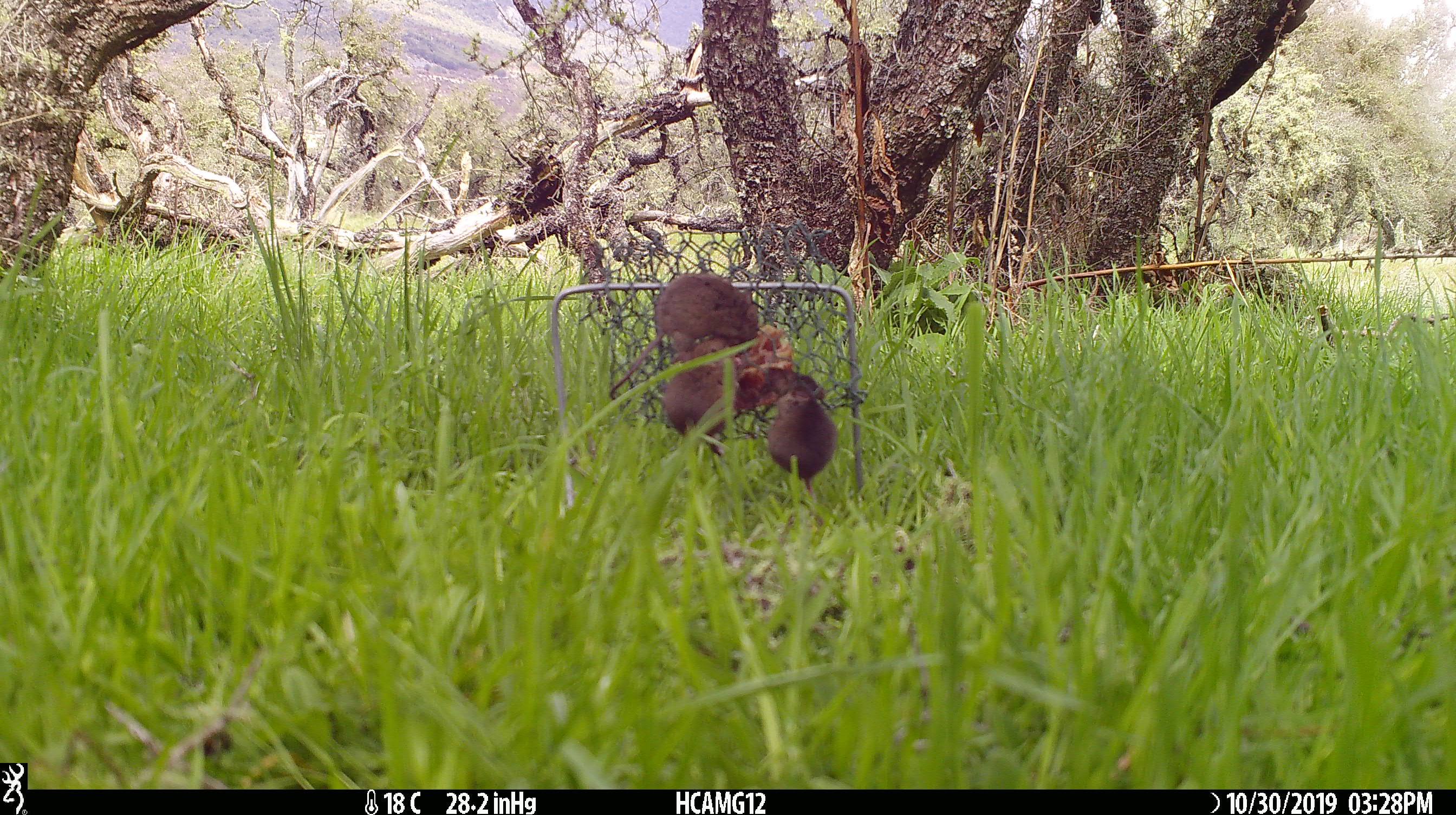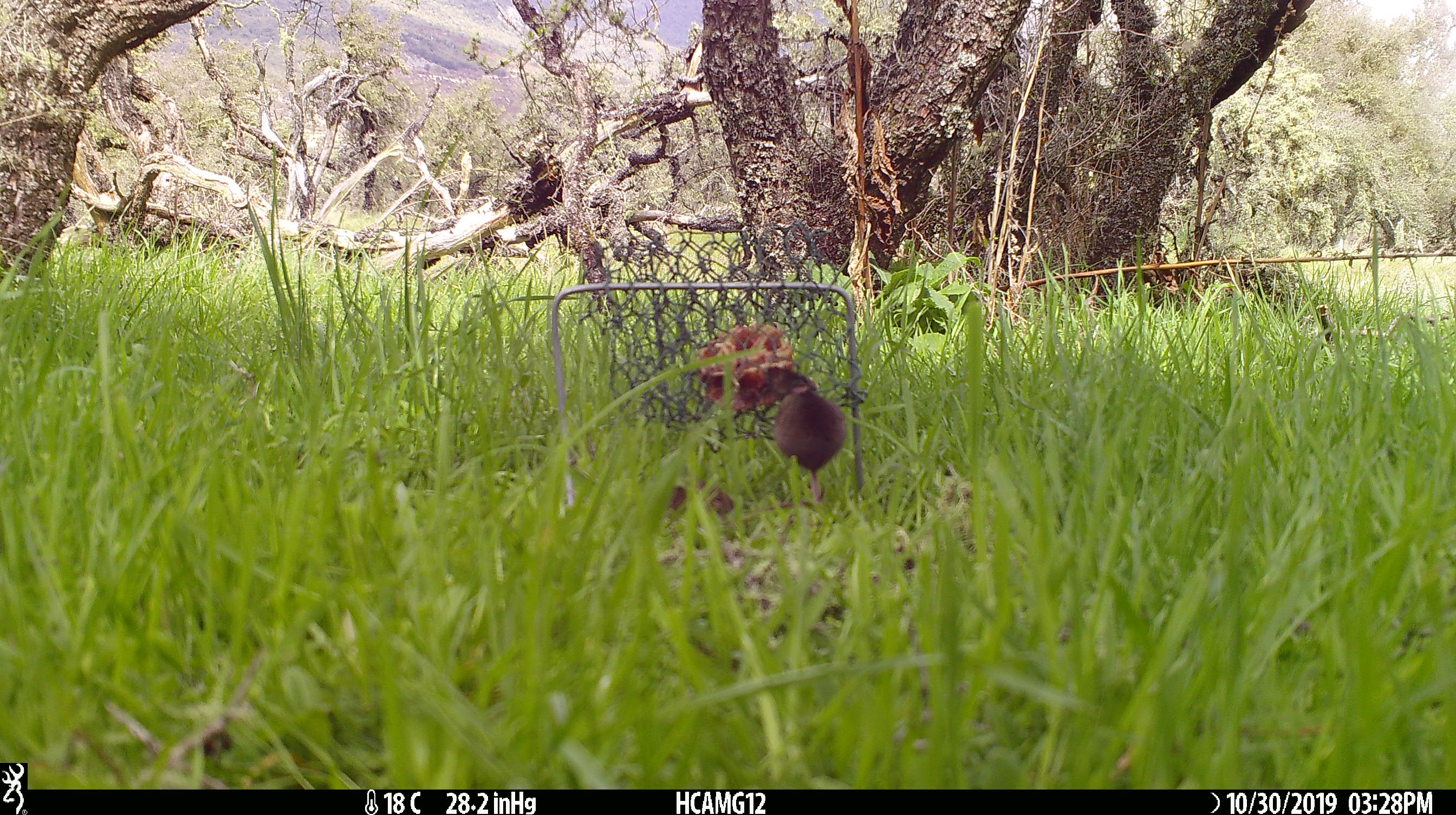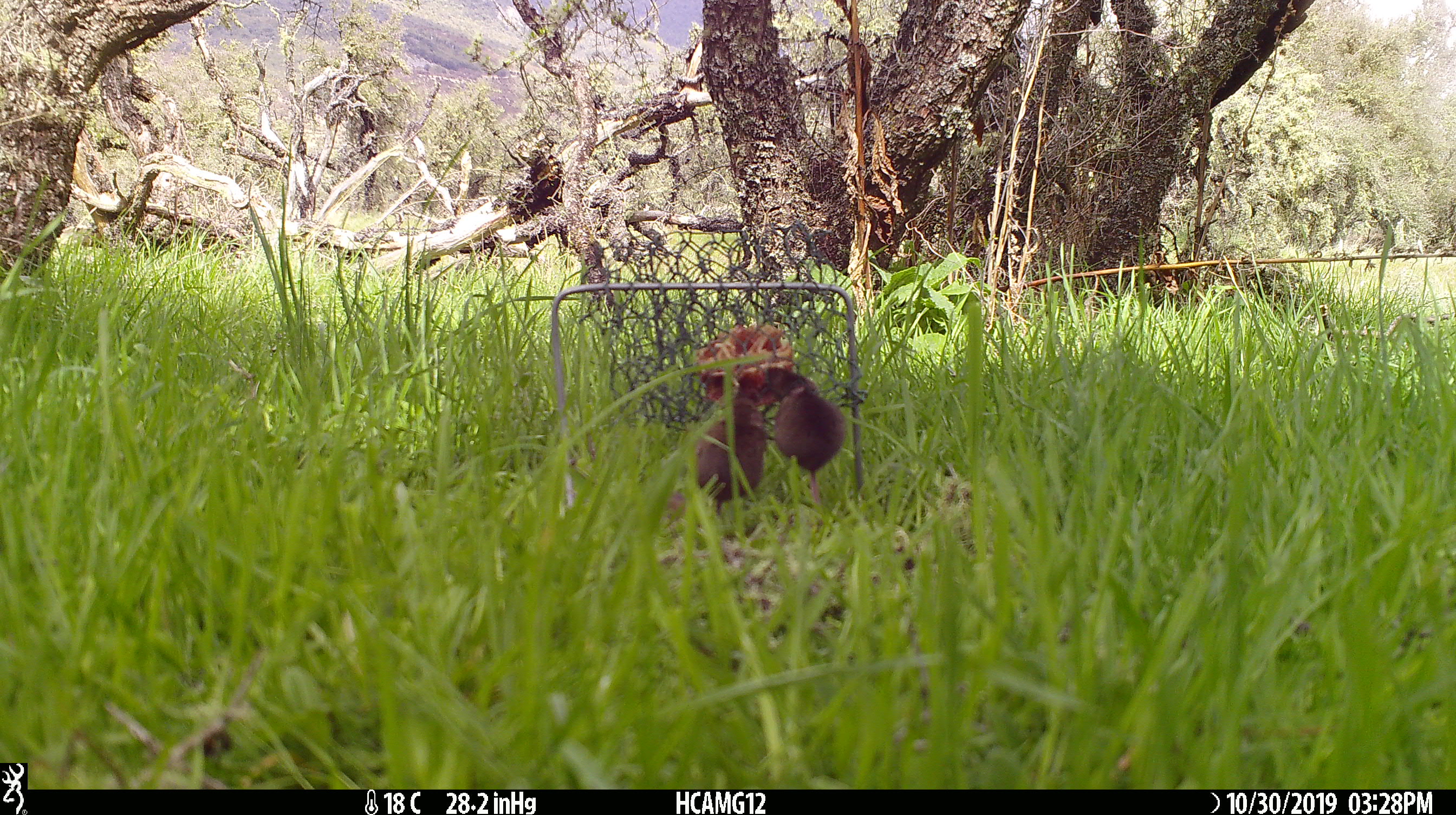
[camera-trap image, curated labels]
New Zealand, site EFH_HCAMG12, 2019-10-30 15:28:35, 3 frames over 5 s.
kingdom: Animalia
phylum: Chordata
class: Mammalia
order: Rodentia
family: Muridae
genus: Mus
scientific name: Mus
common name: mouse